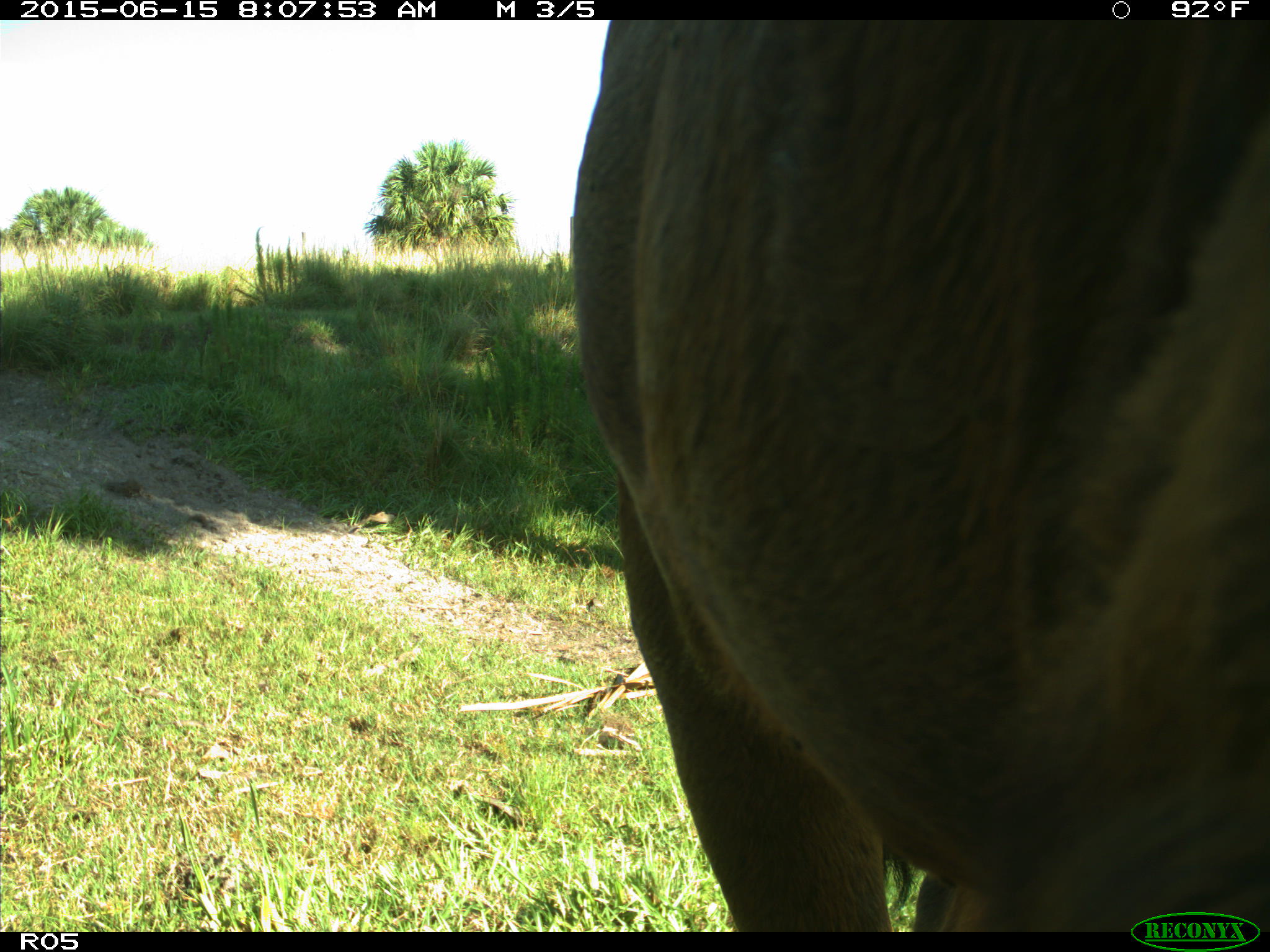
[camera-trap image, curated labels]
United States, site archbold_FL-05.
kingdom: Animalia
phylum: Chordata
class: Mammalia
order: Artiodactyla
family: Bovidae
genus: Bos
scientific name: Bos taurus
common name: domestic cow